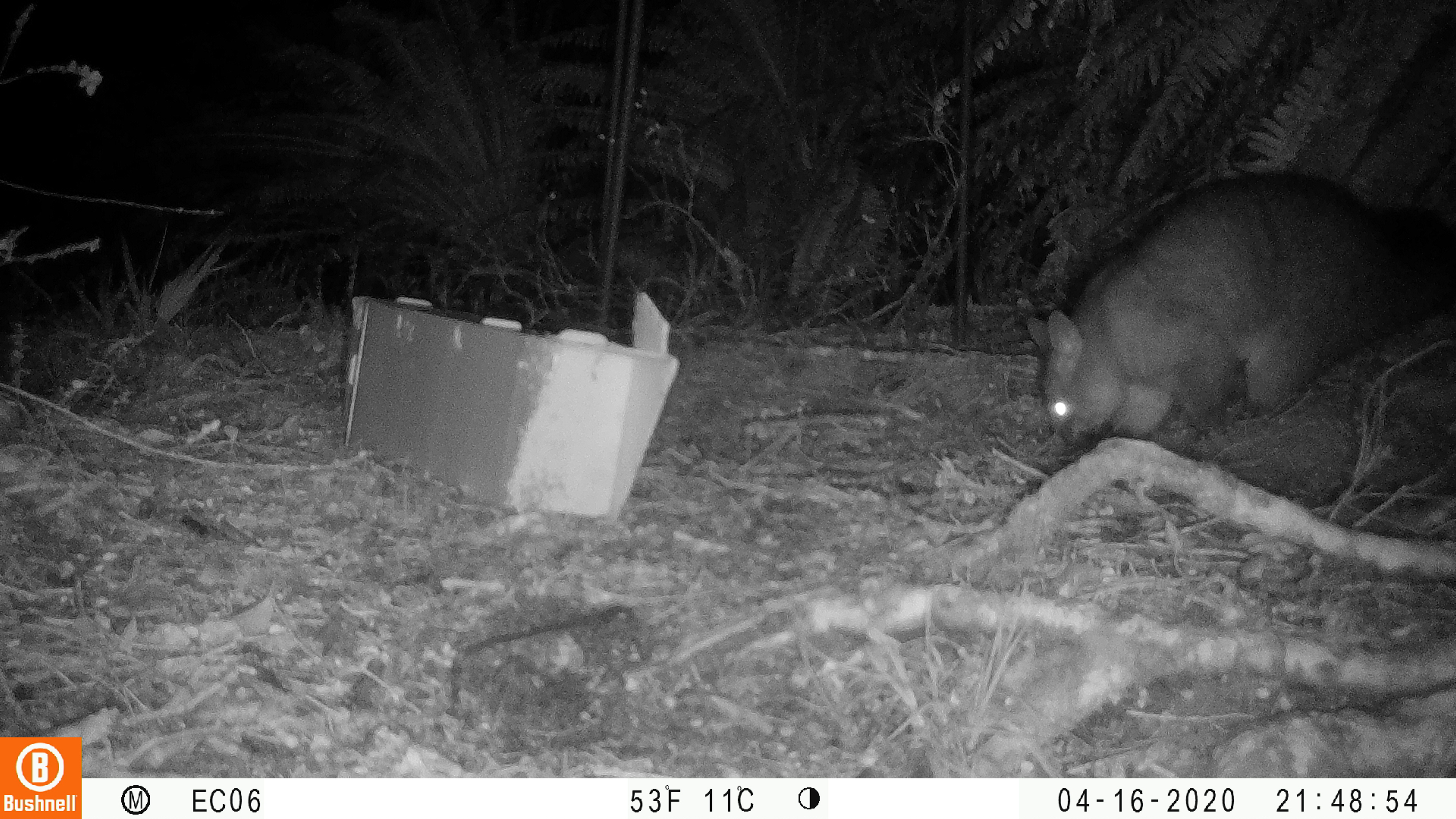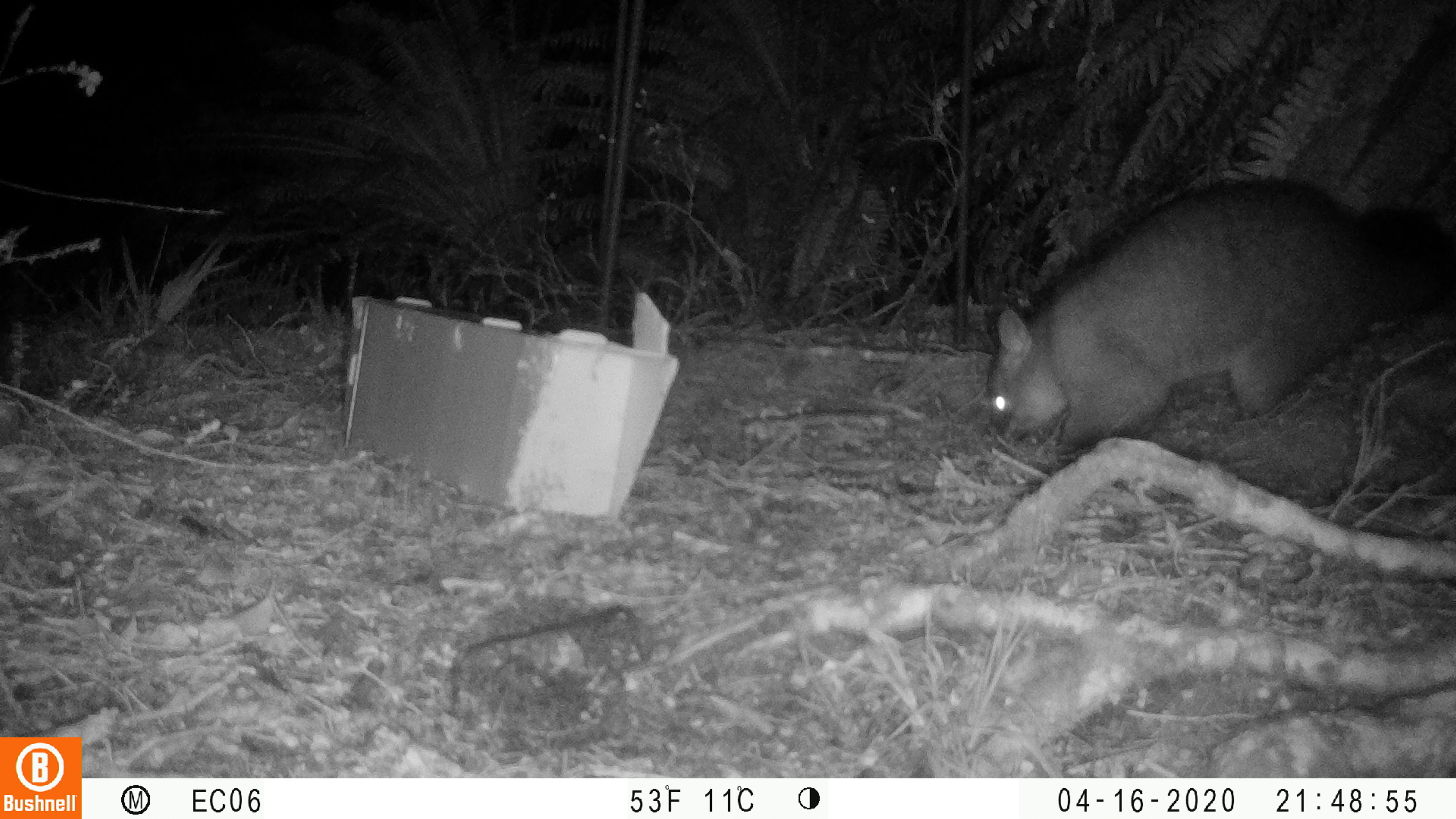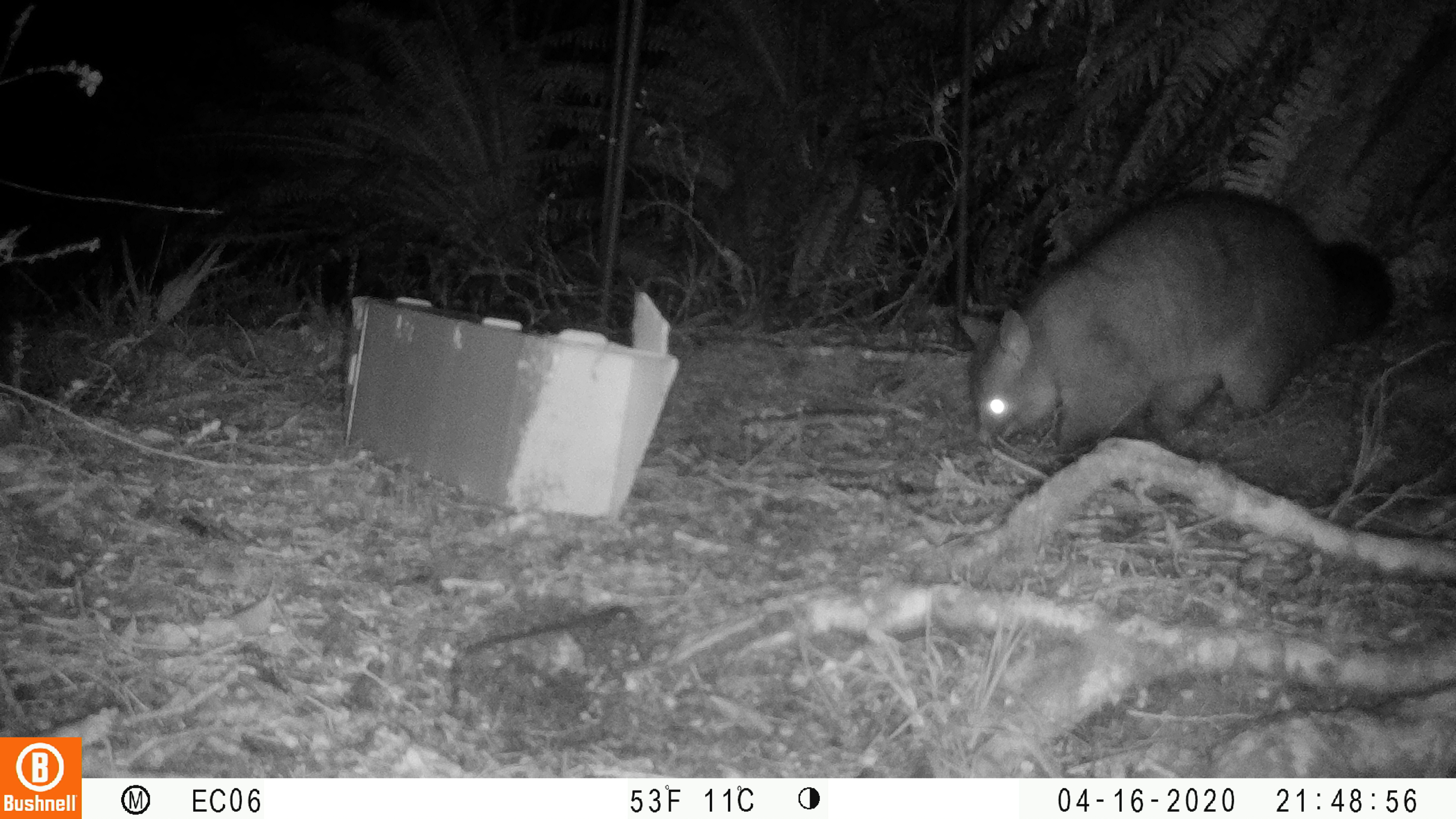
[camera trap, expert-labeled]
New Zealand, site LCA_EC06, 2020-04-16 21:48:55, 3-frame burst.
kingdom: Animalia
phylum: Chordata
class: Mammalia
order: Diprotodontia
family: Phalangeridae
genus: Trichosurus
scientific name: Trichosurus vulpecula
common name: common brushtail possum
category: possum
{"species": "possum (common brushtail possum) (Trichosurus vulpecula)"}